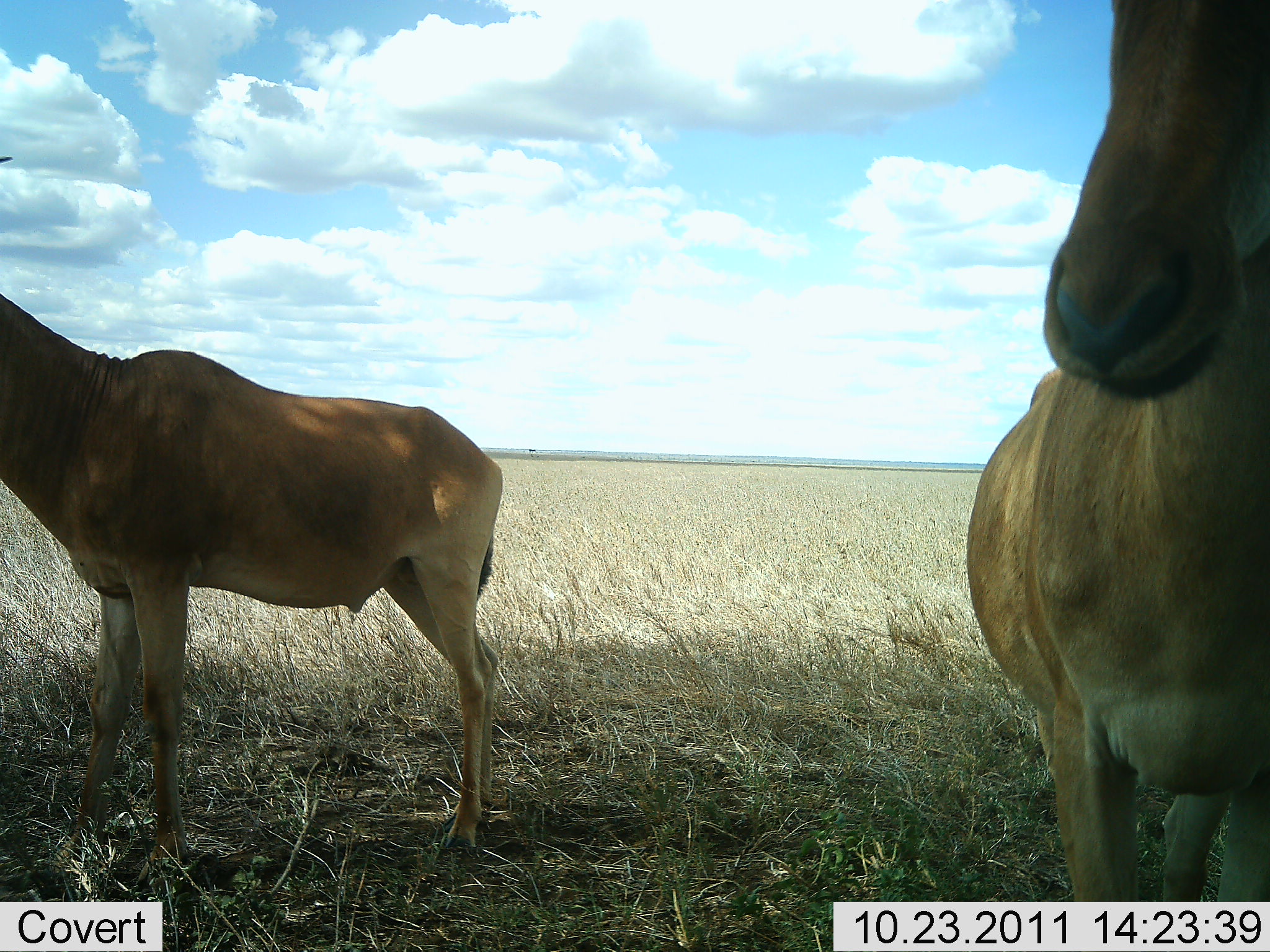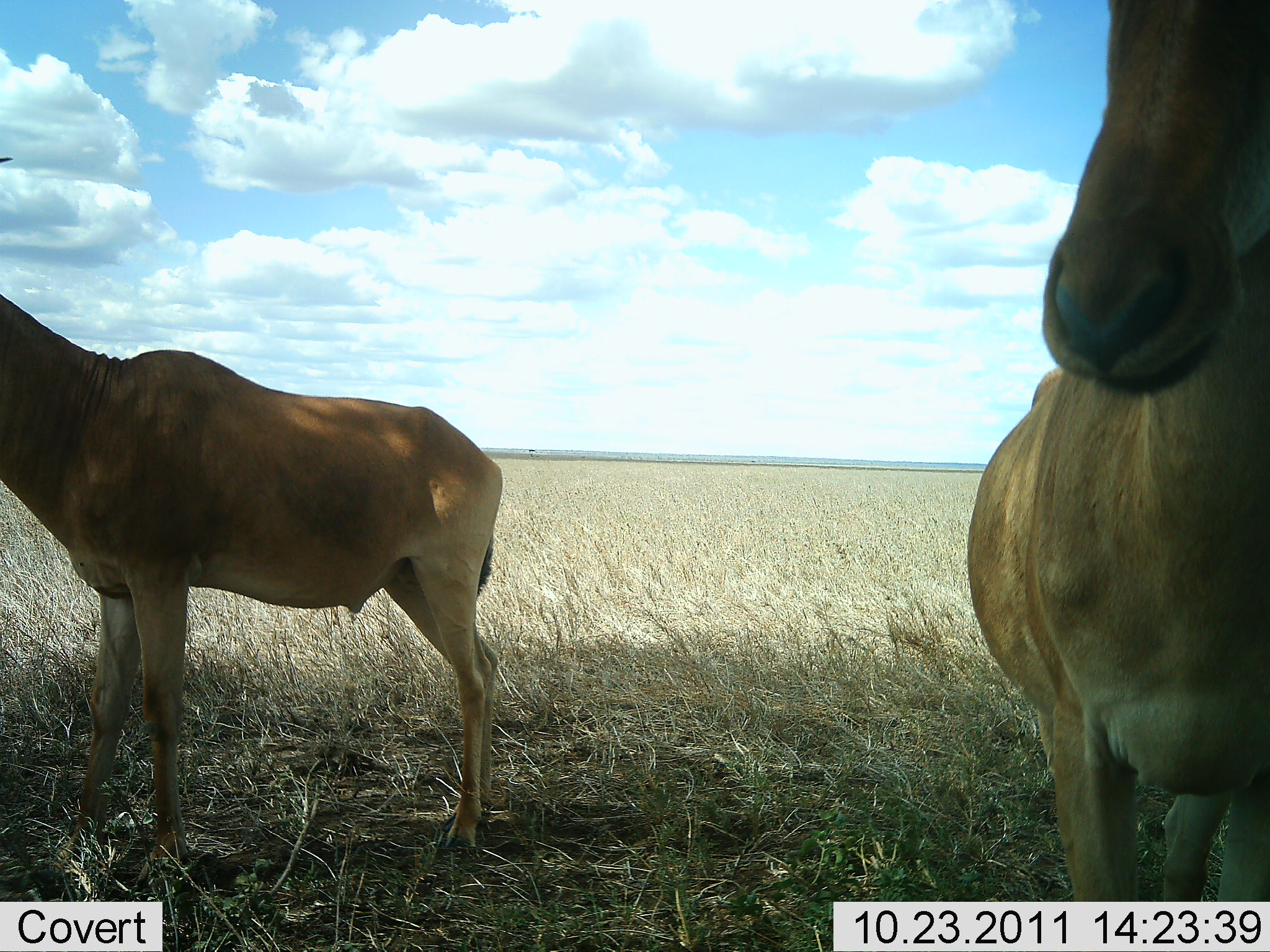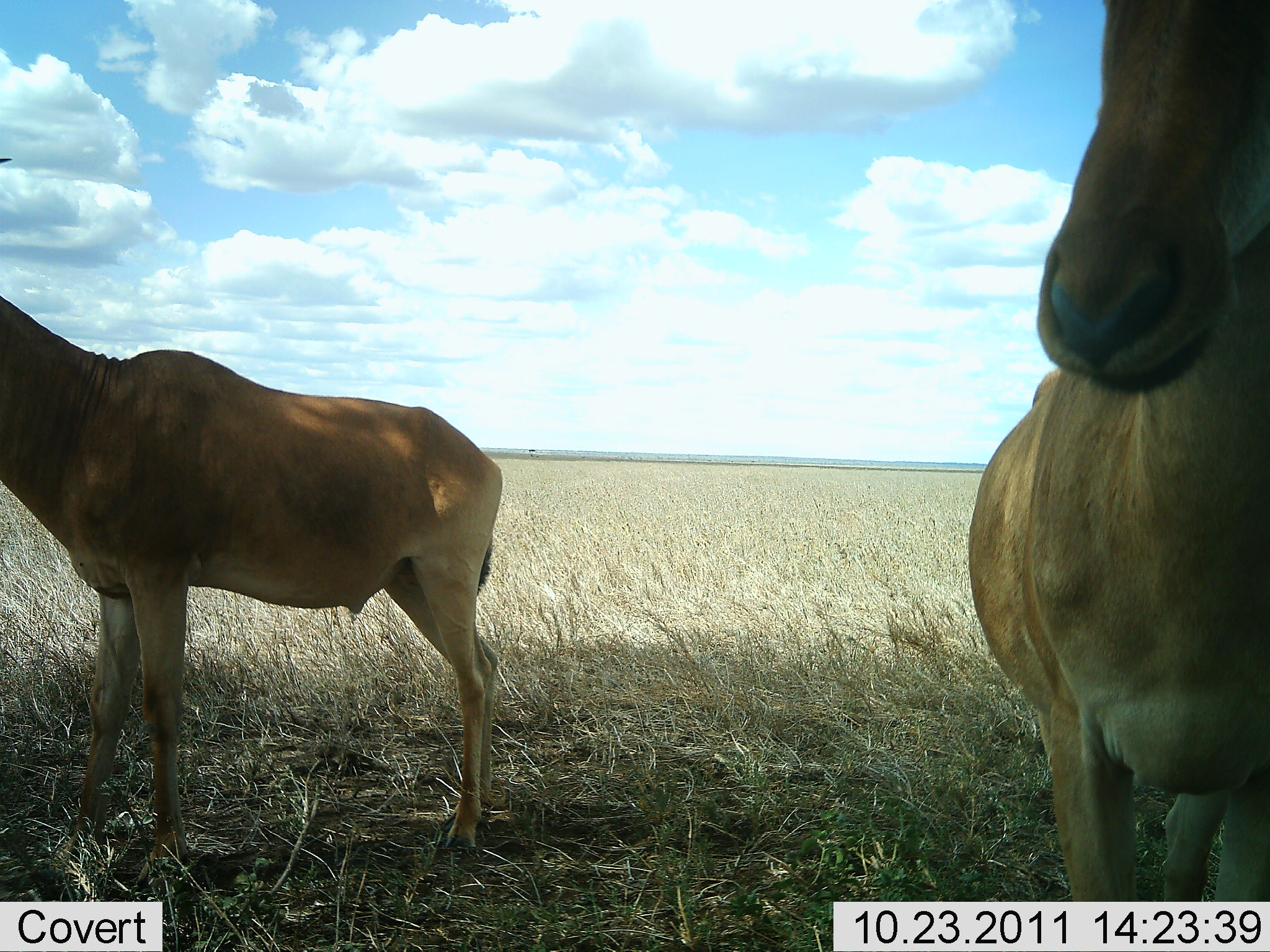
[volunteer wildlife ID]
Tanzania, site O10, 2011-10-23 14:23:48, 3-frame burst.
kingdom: Animalia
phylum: Chordata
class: Mammalia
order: Artiodactyla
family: Bovidae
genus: Alcelaphus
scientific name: Alcelaphus buselaphus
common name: hartebeest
Hartebeest (Alcelaphus buselaphus), count 2. Behavior (volunteer vote fractions): standing 100%, resting 17%, moving 0%, interacting 0%. Young present (vote fraction): 0%. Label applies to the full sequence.